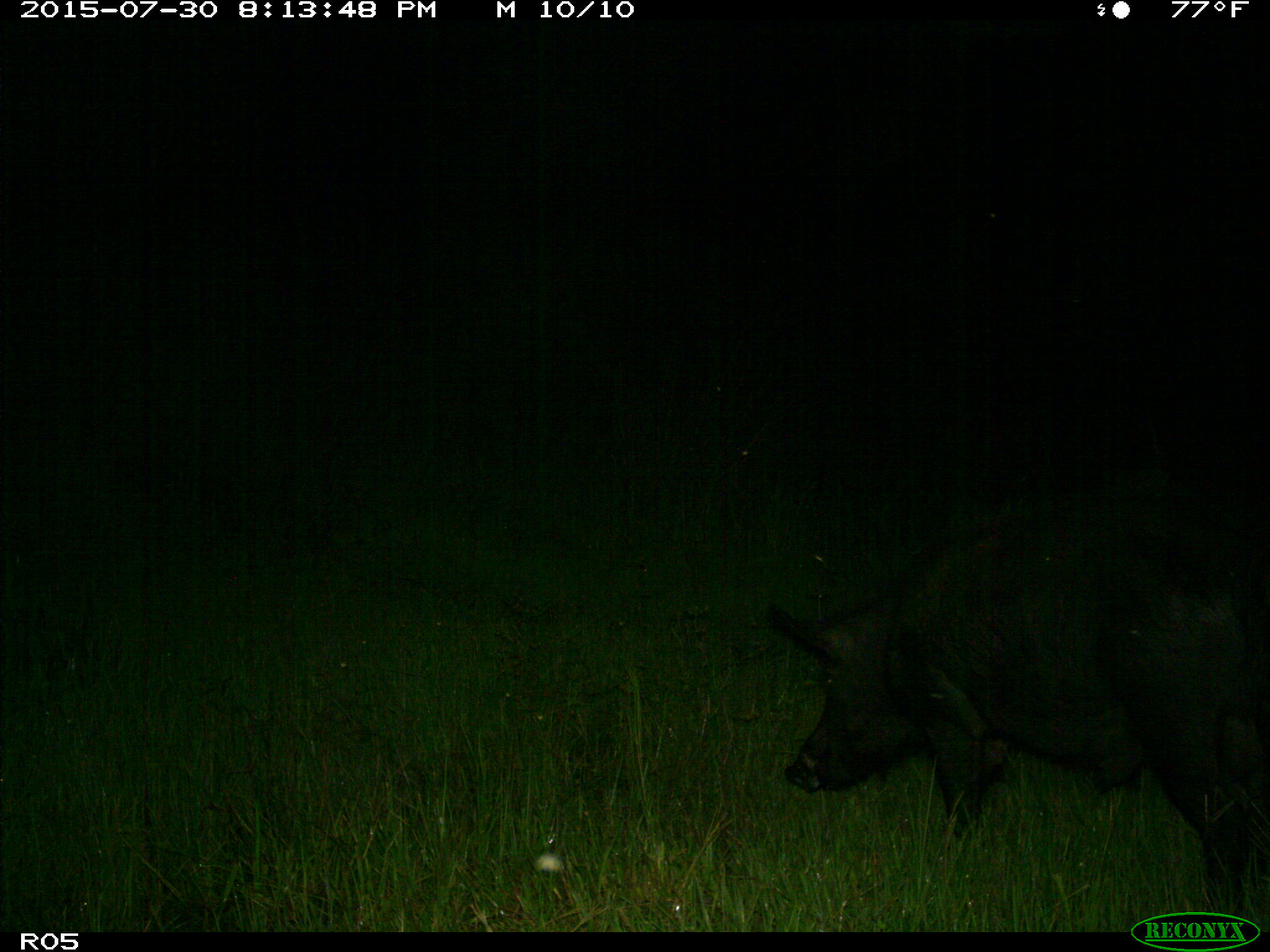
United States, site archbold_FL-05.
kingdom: Animalia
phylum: Chordata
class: Mammalia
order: Artiodactyla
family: Suidae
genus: Sus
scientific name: Sus scrofa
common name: wild boar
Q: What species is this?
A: Sus scrofa (wild boar).